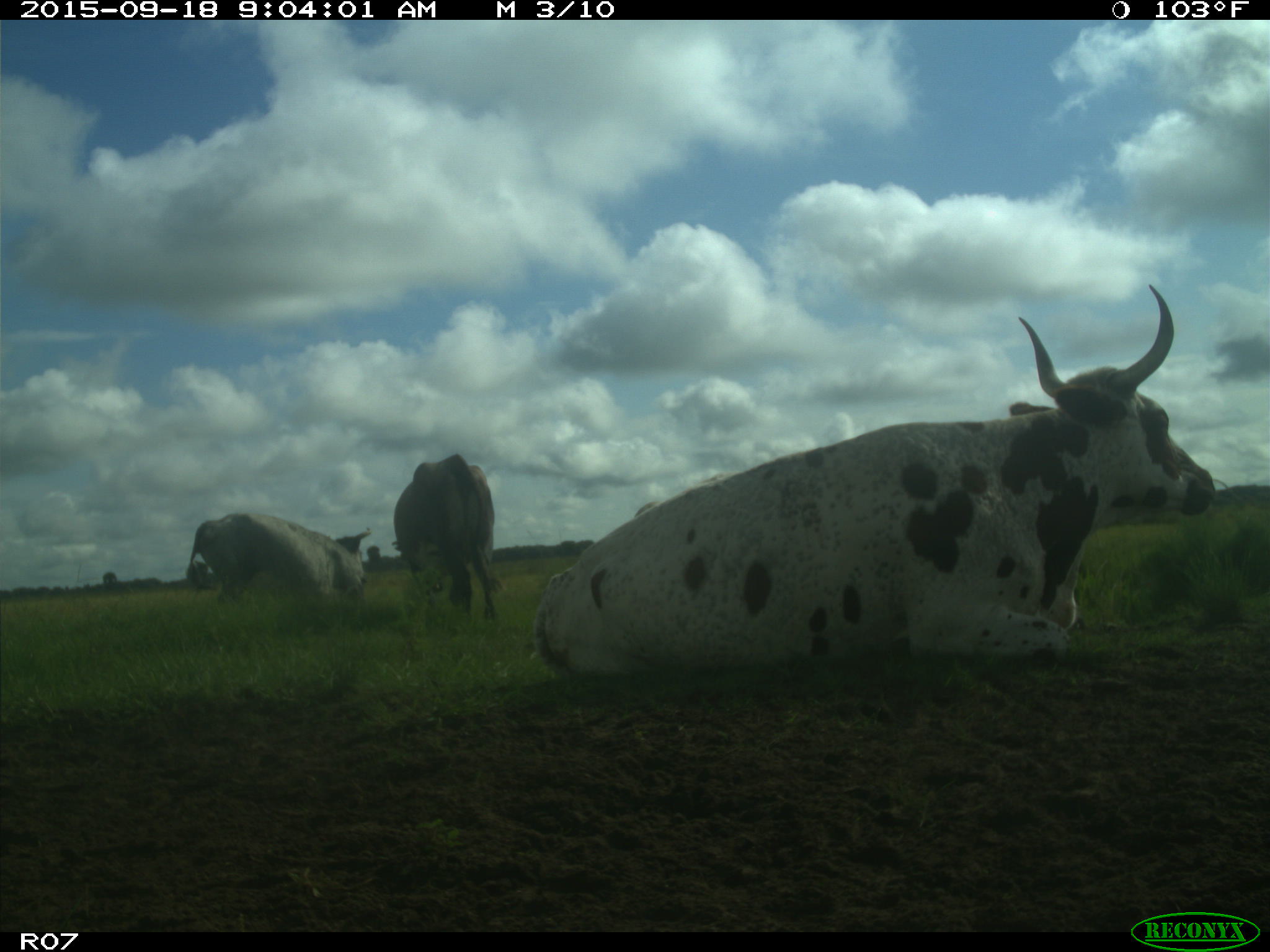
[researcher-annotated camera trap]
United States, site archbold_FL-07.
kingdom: Animalia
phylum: Chordata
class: Mammalia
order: Artiodactyla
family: Bovidae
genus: Bos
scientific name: Bos taurus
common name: domestic cow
Bos taurus (domestic cow).